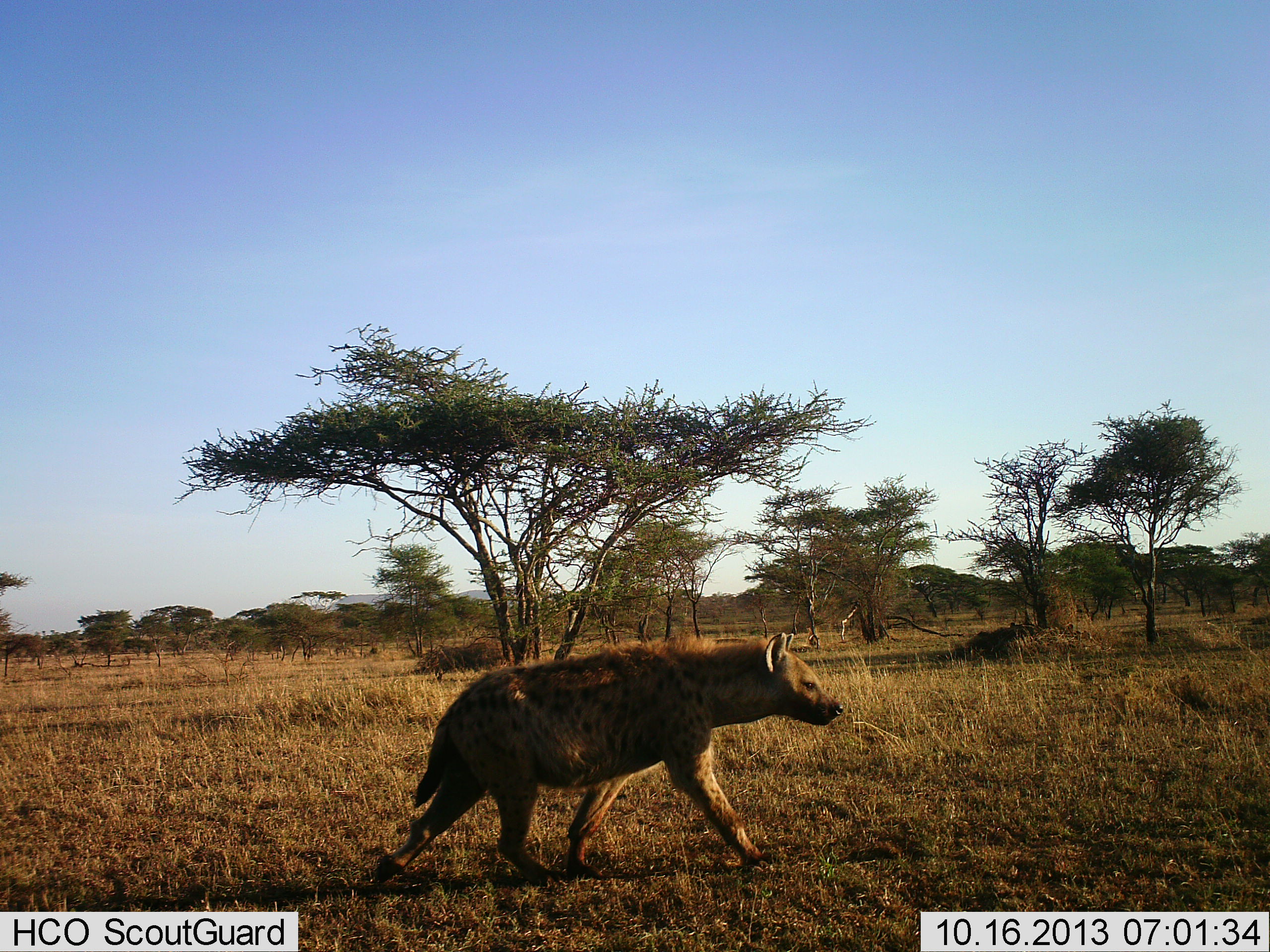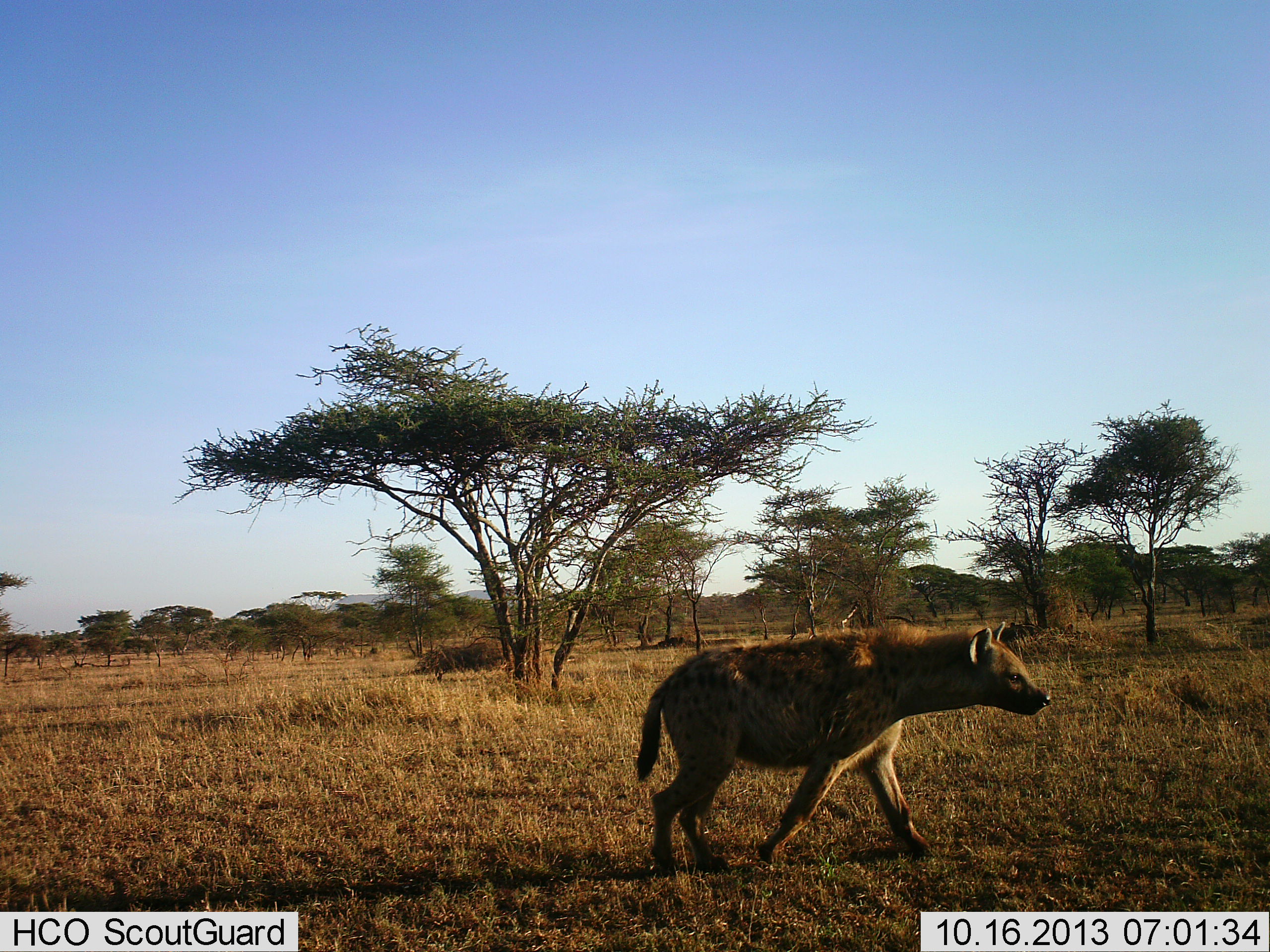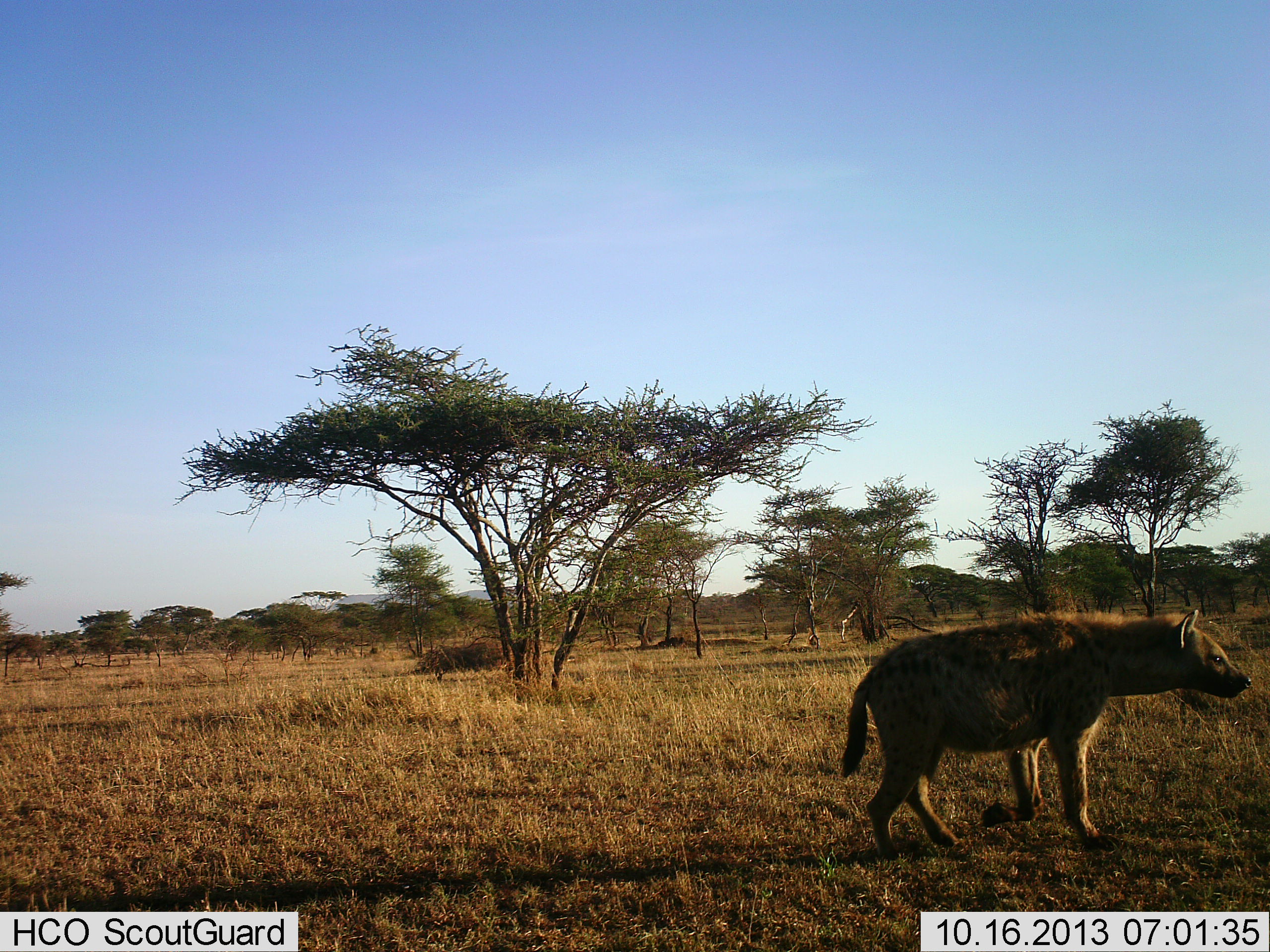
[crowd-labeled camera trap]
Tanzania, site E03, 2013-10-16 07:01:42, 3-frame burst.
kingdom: Animalia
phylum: Chordata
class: Mammalia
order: Carnivora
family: Hyaenidae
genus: Crocuta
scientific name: Crocuta crocuta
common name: spotted hyena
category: hyenaspotted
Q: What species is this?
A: Hyenaspotted (spotted hyena) (Crocuta crocuta).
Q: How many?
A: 1.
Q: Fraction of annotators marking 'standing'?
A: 0%.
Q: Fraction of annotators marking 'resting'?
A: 0%.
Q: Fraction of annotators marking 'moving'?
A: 100%.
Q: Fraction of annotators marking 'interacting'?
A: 0%.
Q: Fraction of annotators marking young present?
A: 0%.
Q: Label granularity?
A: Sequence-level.